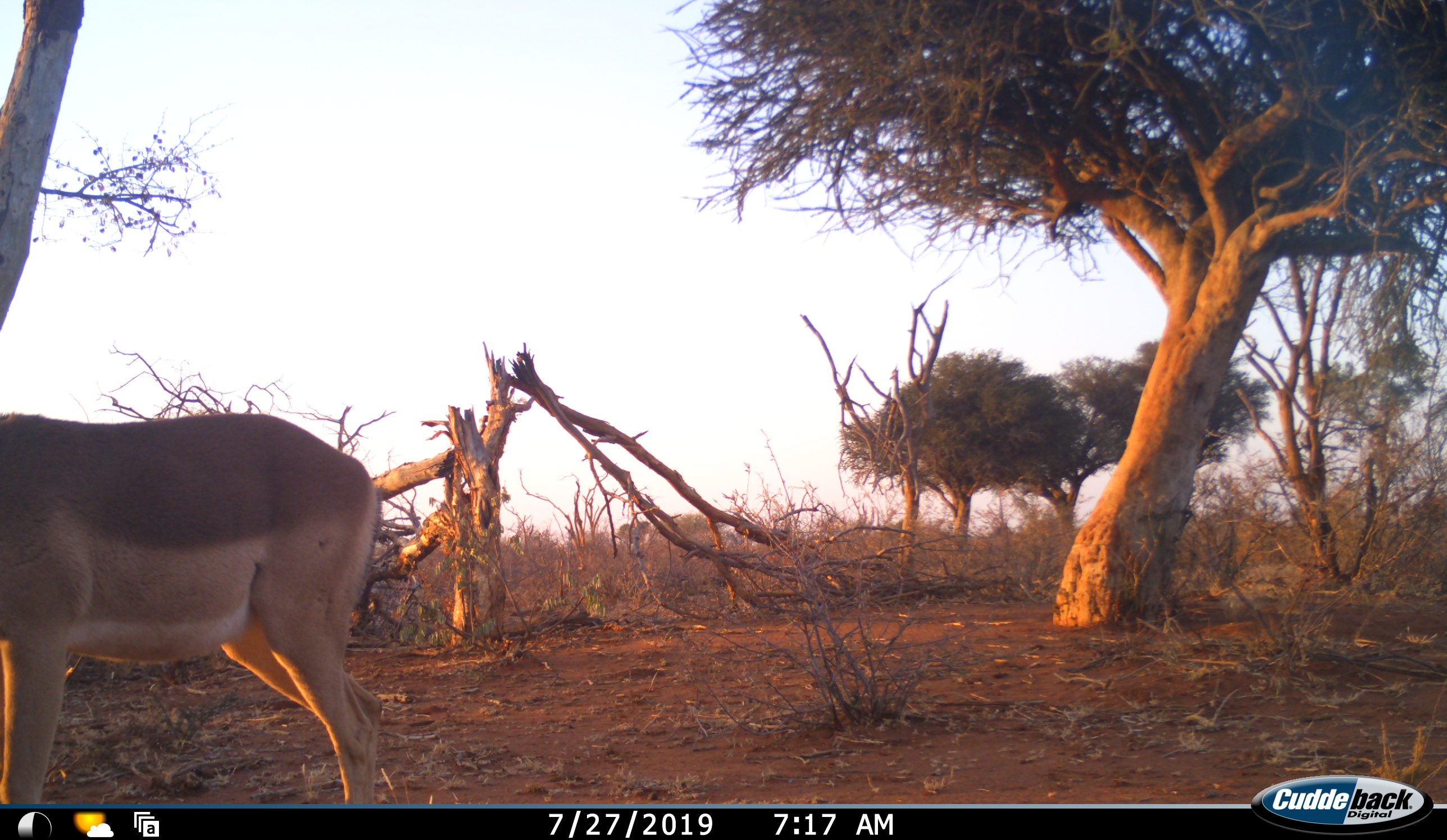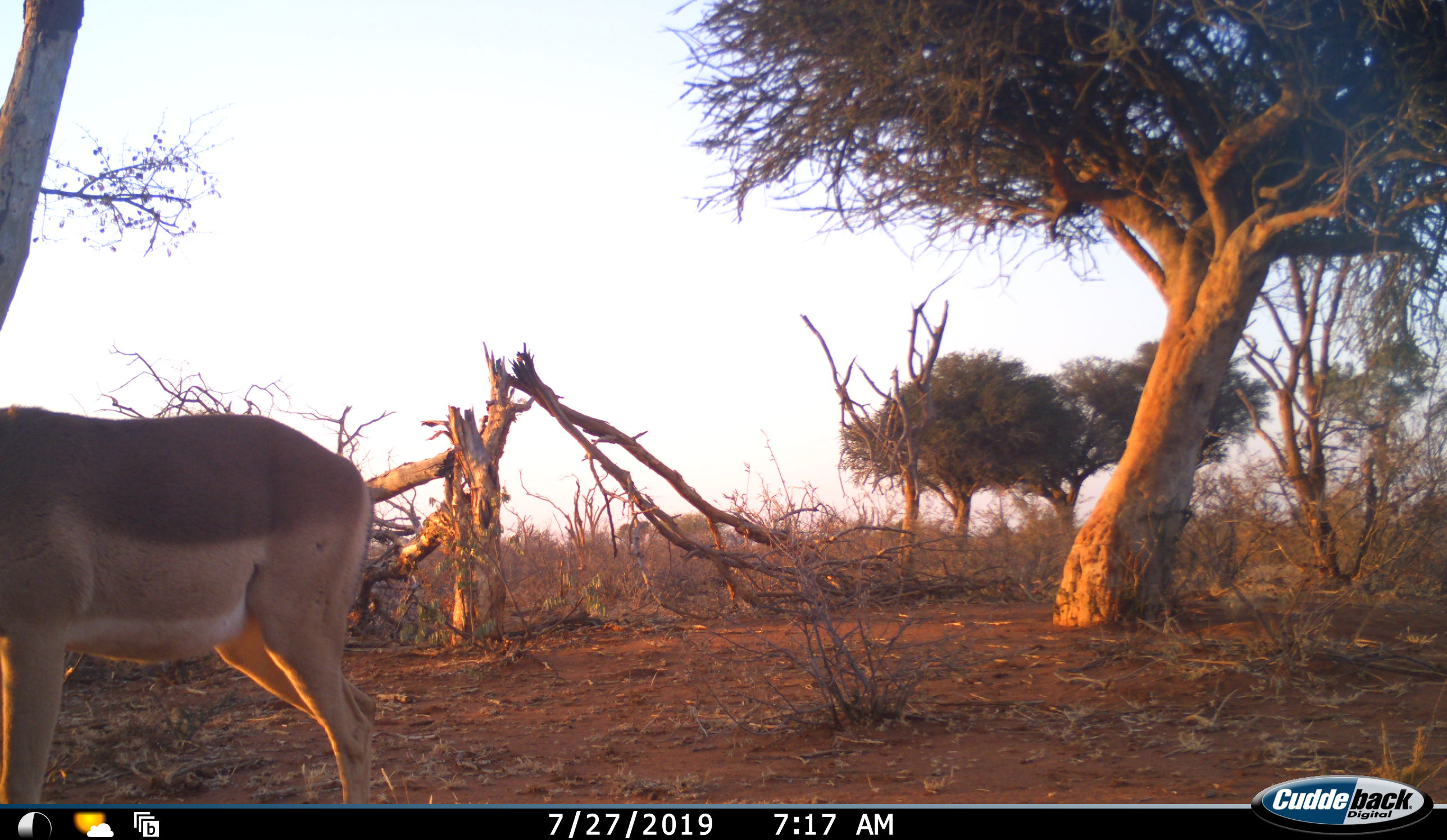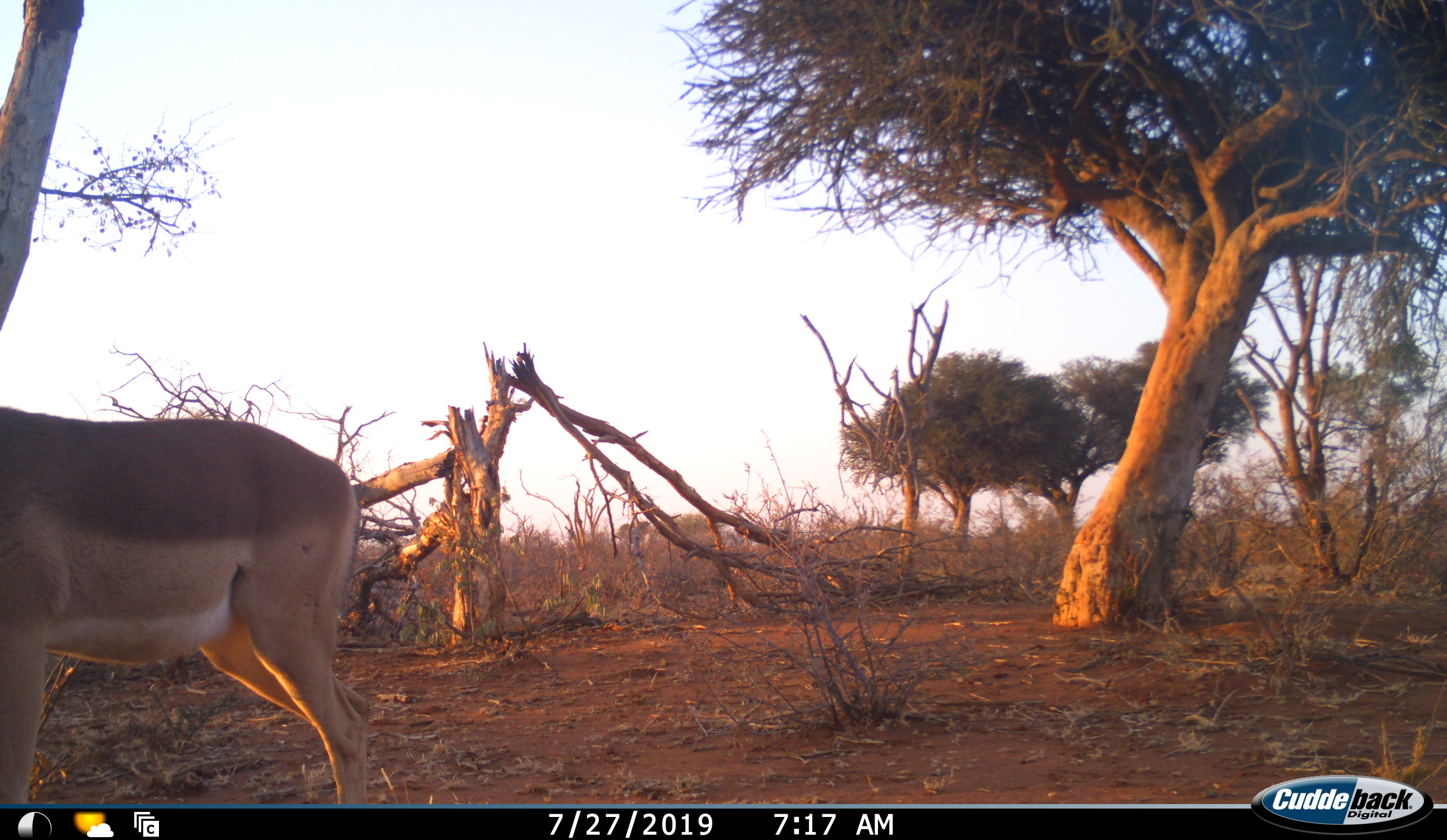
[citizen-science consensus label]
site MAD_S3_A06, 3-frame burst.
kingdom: Animalia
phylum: Chordata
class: Mammalia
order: Artiodactyla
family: Bovidae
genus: Aepyceros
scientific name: Aepyceros melampus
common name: impala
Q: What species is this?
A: Impala (Aepyceros melampus).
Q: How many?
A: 1.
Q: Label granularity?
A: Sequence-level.